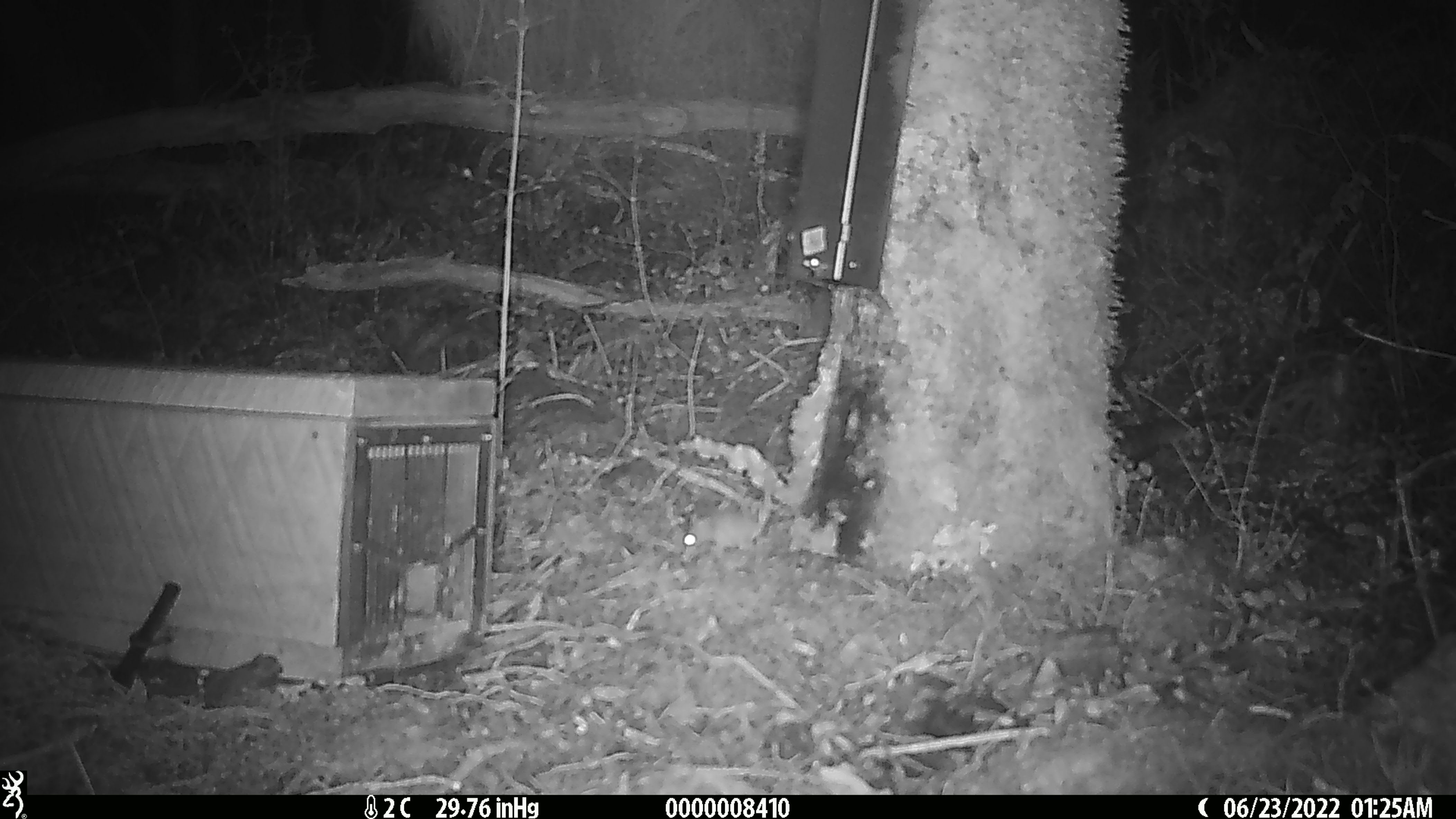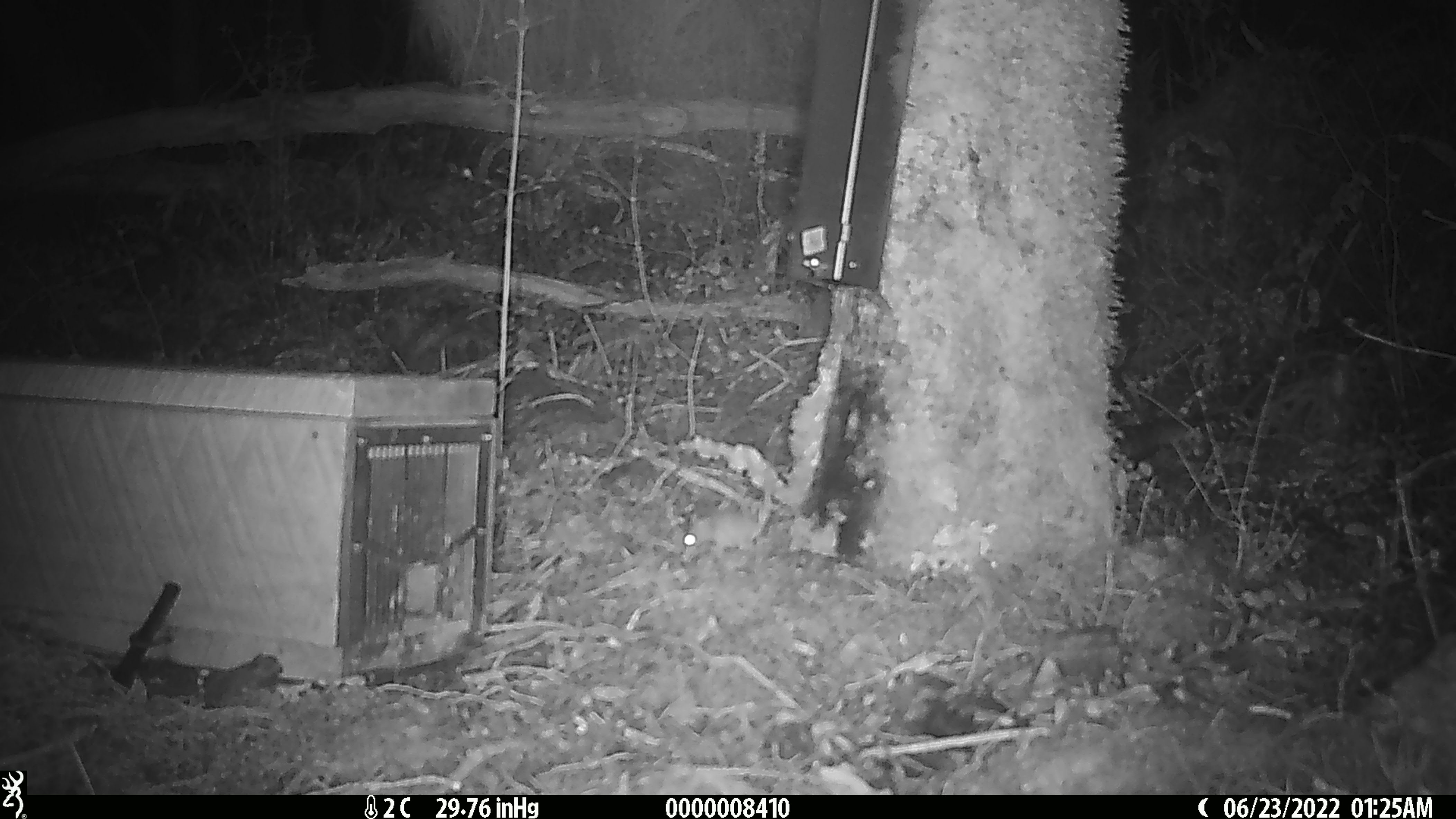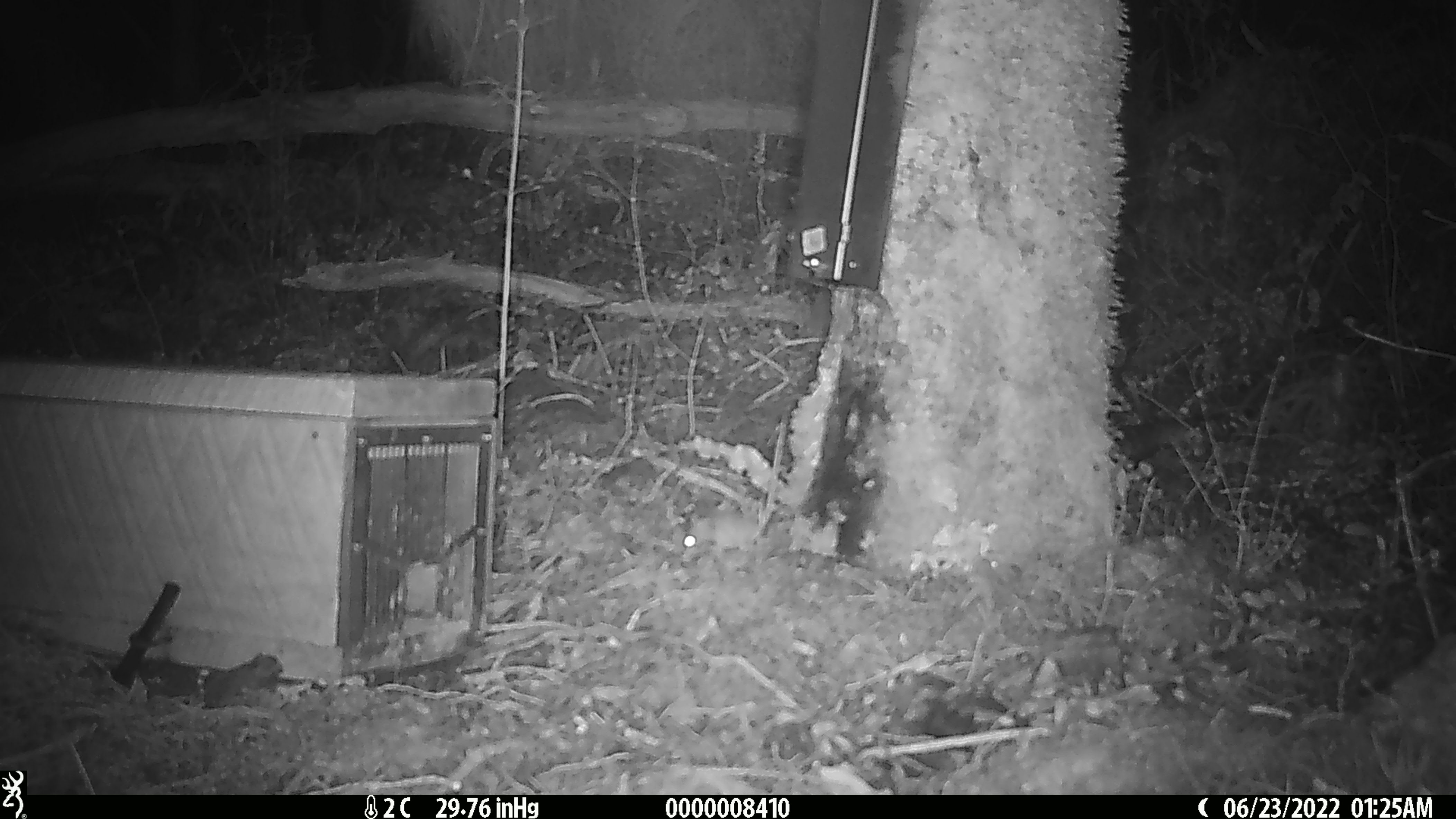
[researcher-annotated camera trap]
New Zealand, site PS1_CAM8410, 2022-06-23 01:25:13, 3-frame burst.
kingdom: Animalia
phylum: Chordata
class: Mammalia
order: Rodentia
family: Muridae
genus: Mus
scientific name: Mus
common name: mouse